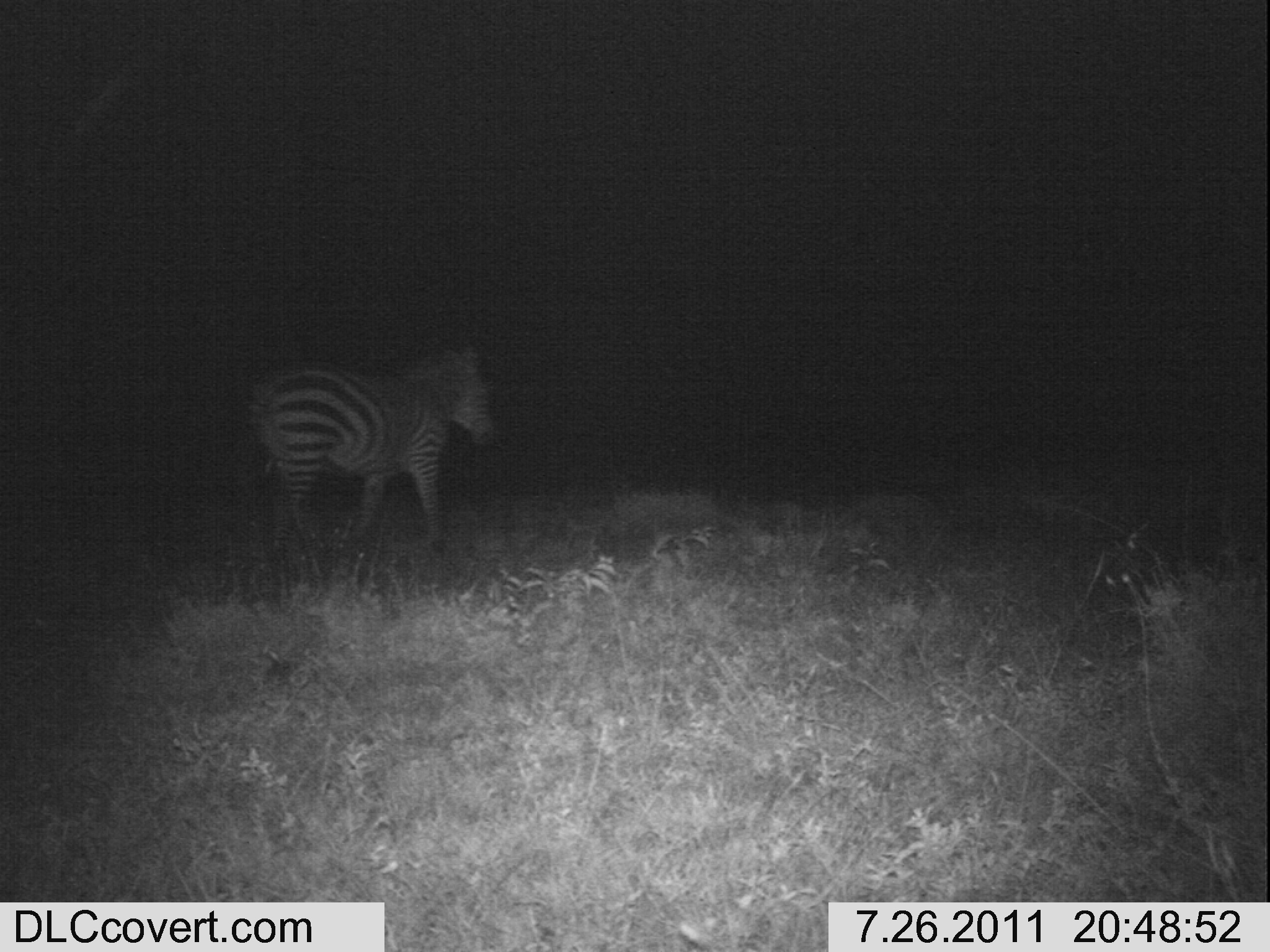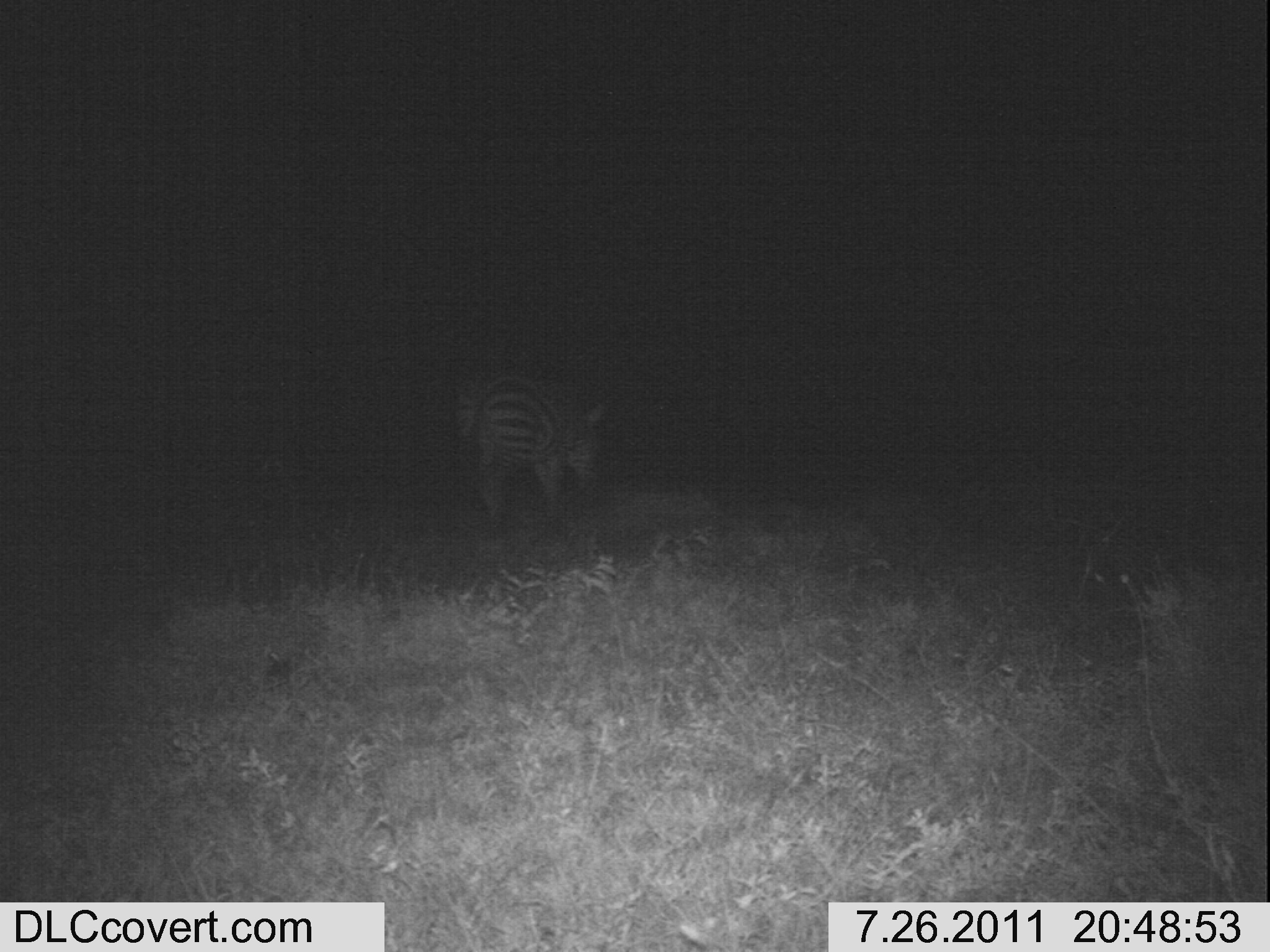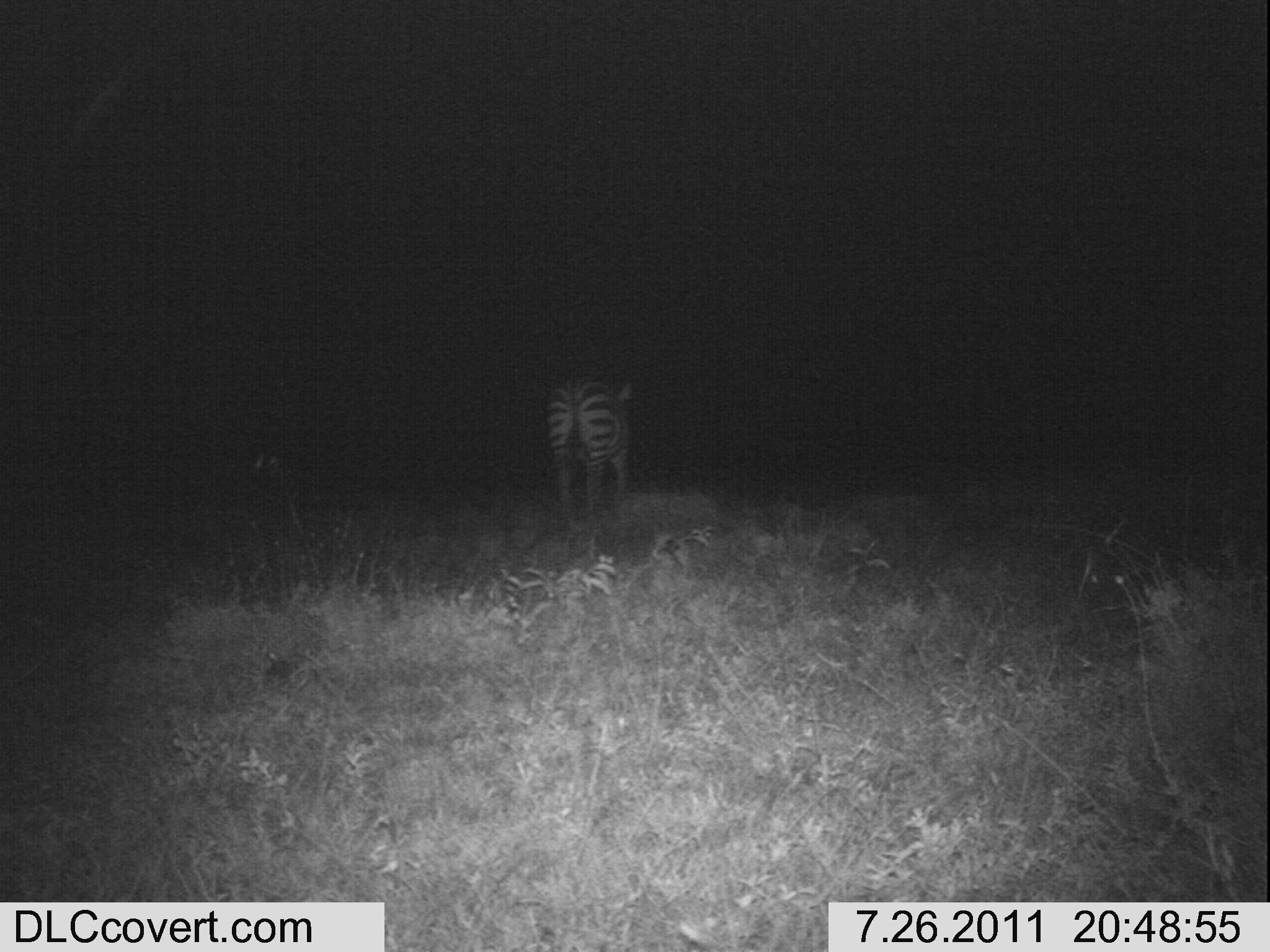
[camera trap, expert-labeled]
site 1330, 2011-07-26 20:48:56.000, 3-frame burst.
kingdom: Animalia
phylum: Chordata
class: Mammalia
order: Perissodactyla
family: Equidae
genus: Equus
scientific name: Equus quagga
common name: plains zebra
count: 1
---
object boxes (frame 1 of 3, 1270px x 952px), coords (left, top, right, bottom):
equus quagga: (250, 347, 494, 554)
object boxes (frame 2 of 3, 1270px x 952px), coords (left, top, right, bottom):
equus quagga: (449, 373, 603, 537)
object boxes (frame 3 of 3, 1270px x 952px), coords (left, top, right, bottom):
equus quagga: (540, 371, 631, 520)